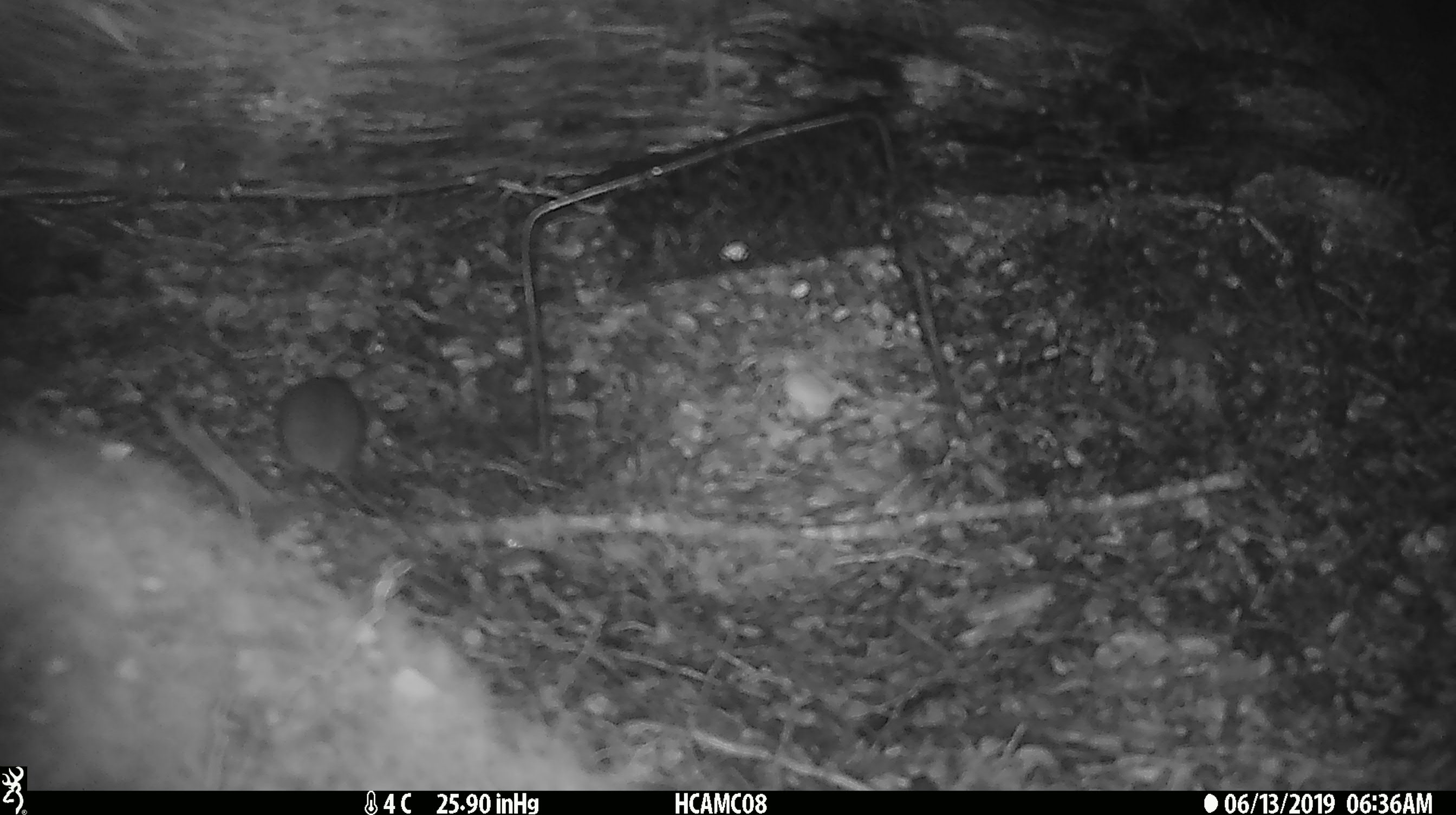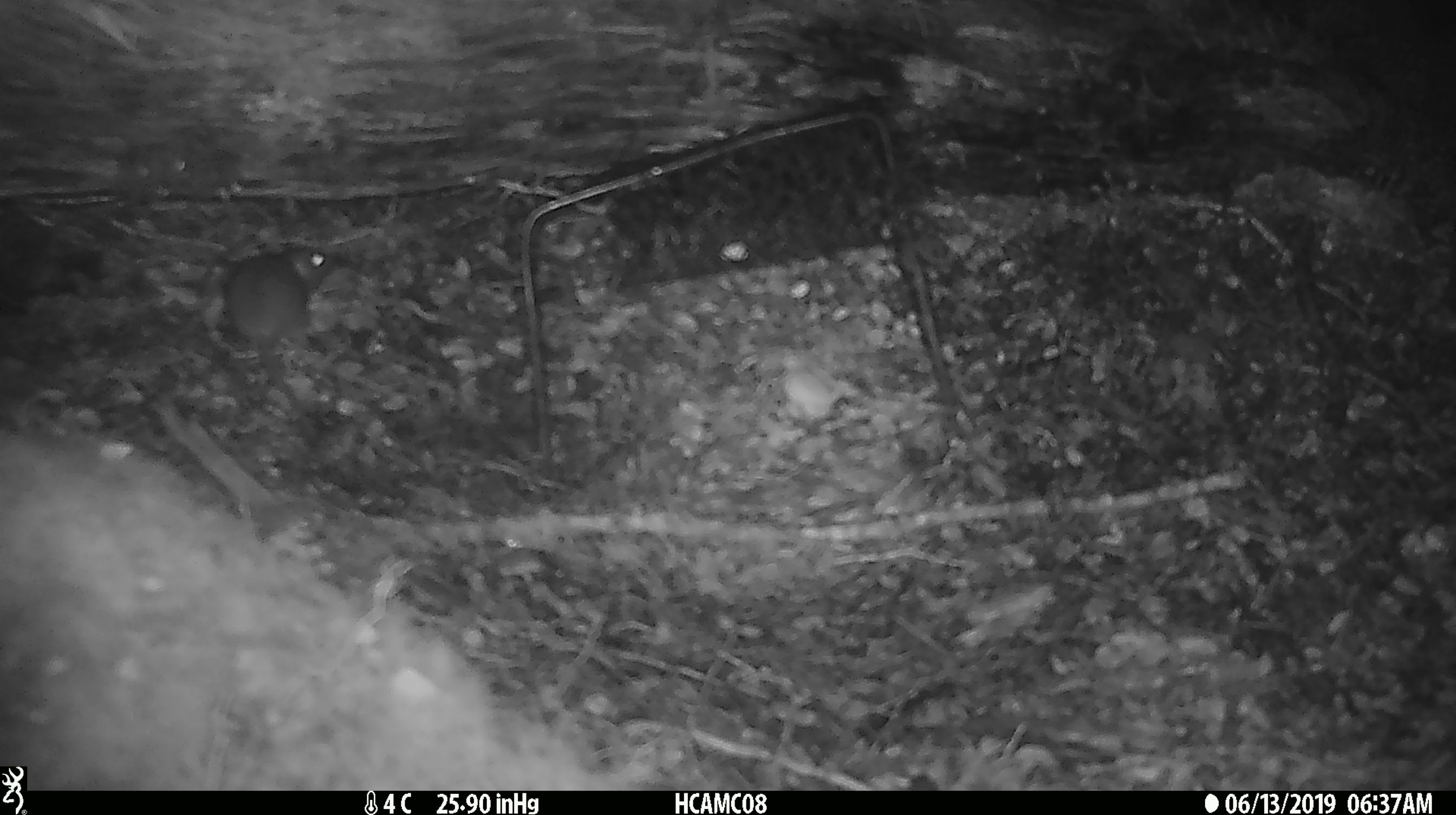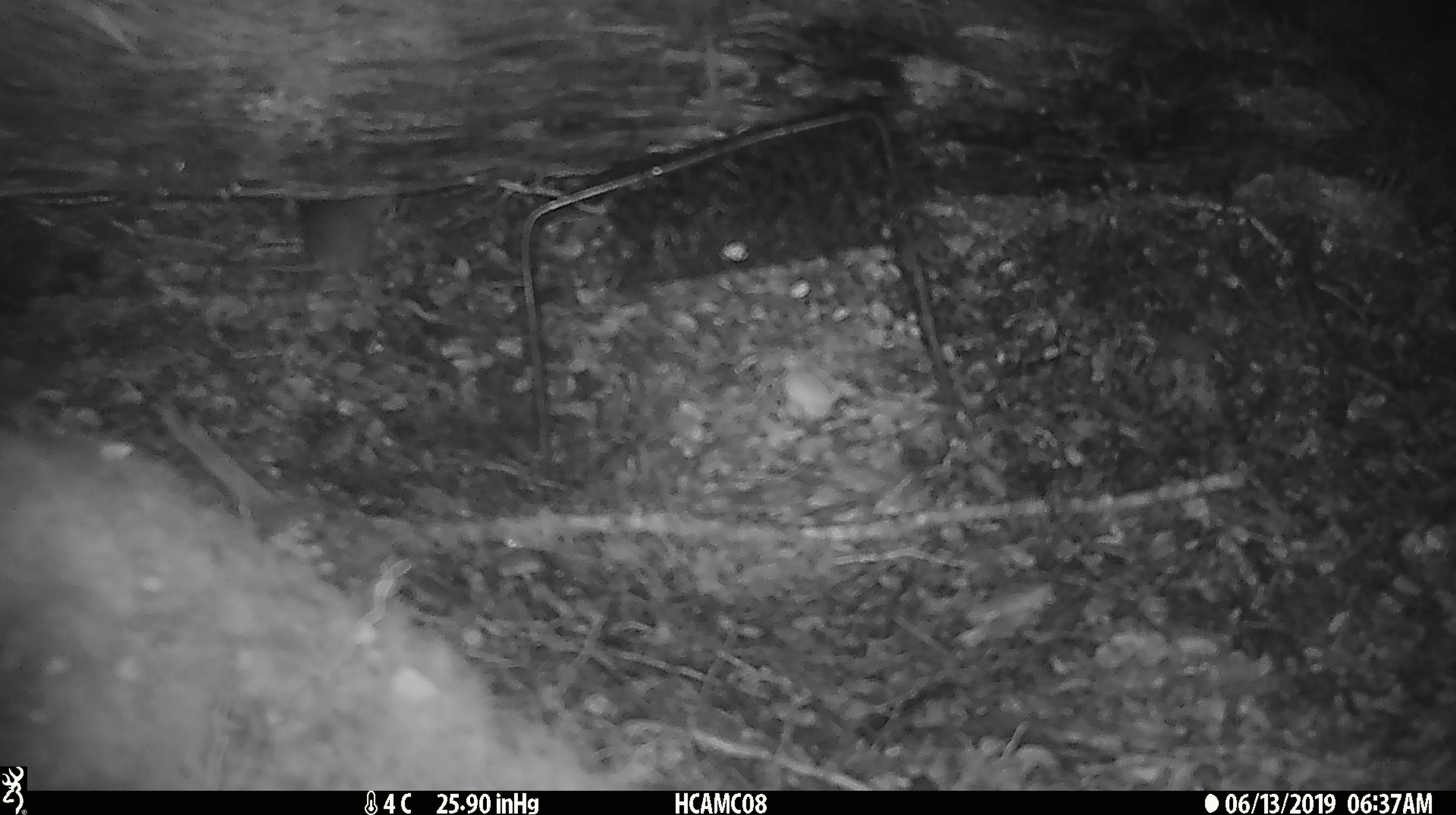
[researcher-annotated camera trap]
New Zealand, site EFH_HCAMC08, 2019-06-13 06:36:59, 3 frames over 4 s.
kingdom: Animalia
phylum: Chordata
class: Mammalia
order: Rodentia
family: Muridae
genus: Mus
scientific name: Mus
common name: mouse